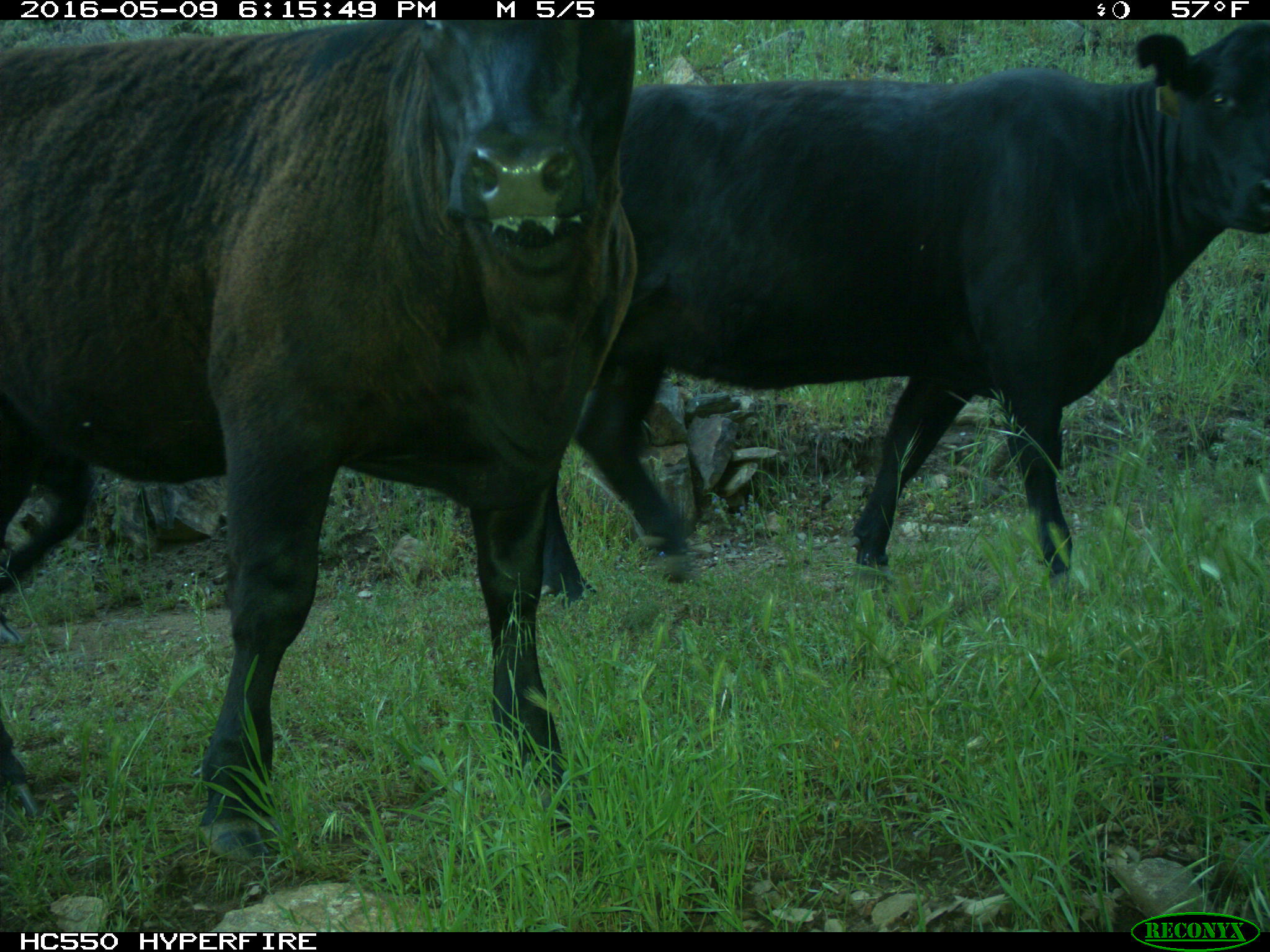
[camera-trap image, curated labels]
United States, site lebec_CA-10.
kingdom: Animalia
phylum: Chordata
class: Mammalia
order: Artiodactyla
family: Bovidae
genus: Bos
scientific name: Bos taurus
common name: domestic cow